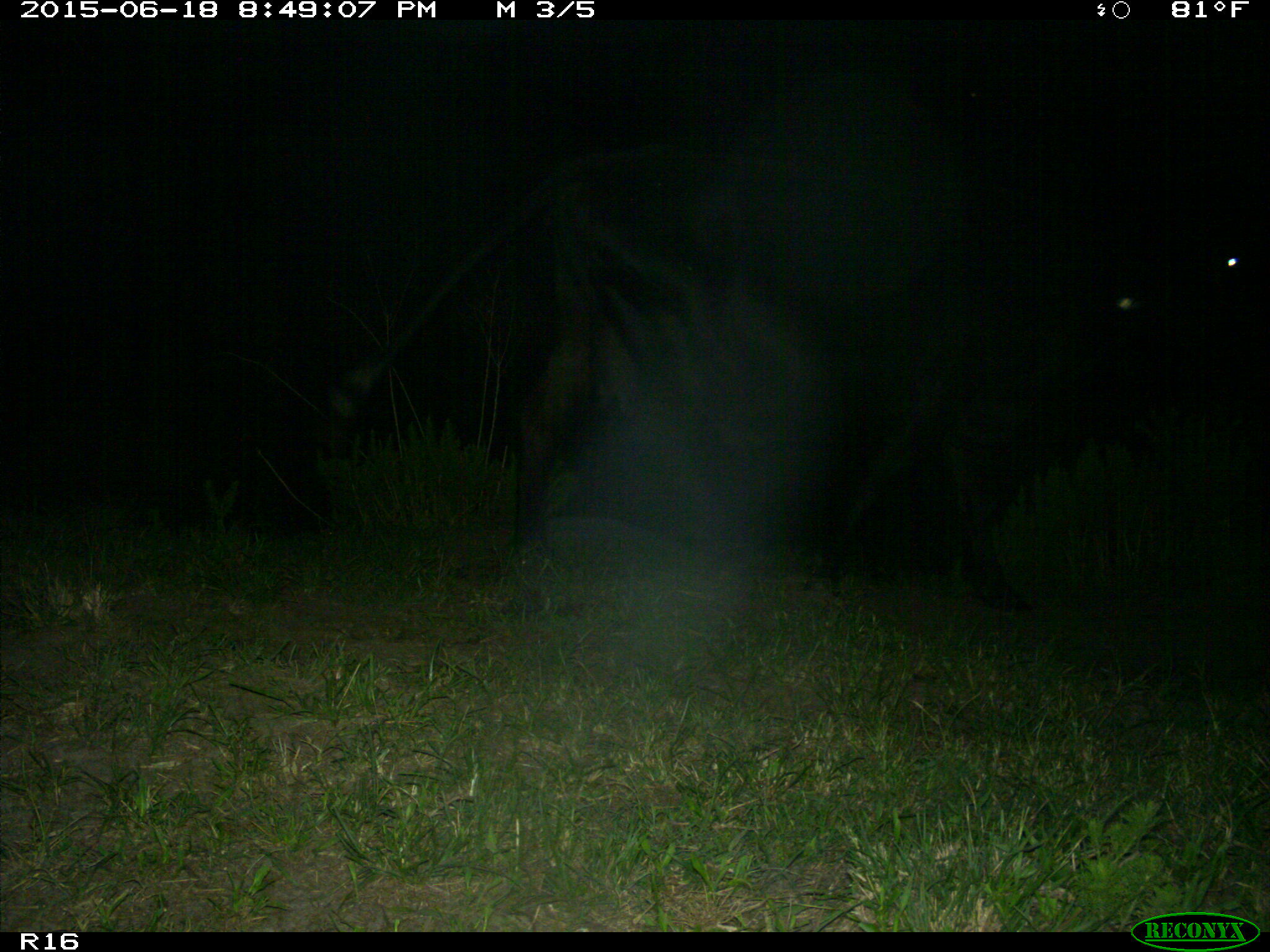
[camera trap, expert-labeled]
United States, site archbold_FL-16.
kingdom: Animalia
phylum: Chordata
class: Mammalia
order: Artiodactyla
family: Bovidae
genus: Bos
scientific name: Bos taurus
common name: domestic cow